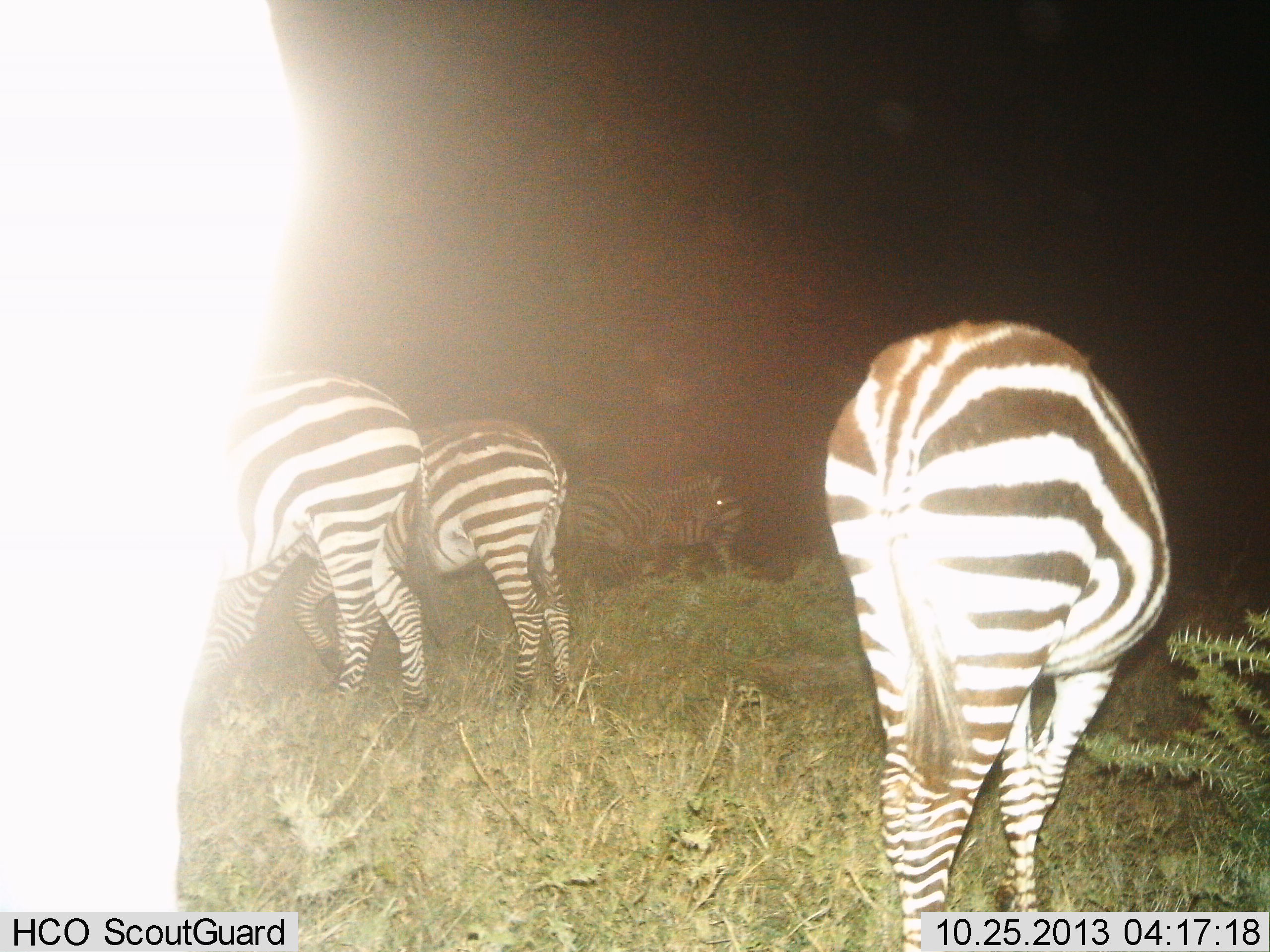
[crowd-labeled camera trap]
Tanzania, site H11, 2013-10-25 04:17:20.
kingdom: Animalia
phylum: Chordata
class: Mammalia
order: Perissodactyla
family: Equidae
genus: Equus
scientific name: Equus quagga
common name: plains zebra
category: zebra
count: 5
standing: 79%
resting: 0%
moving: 12%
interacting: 0%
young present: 0%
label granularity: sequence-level